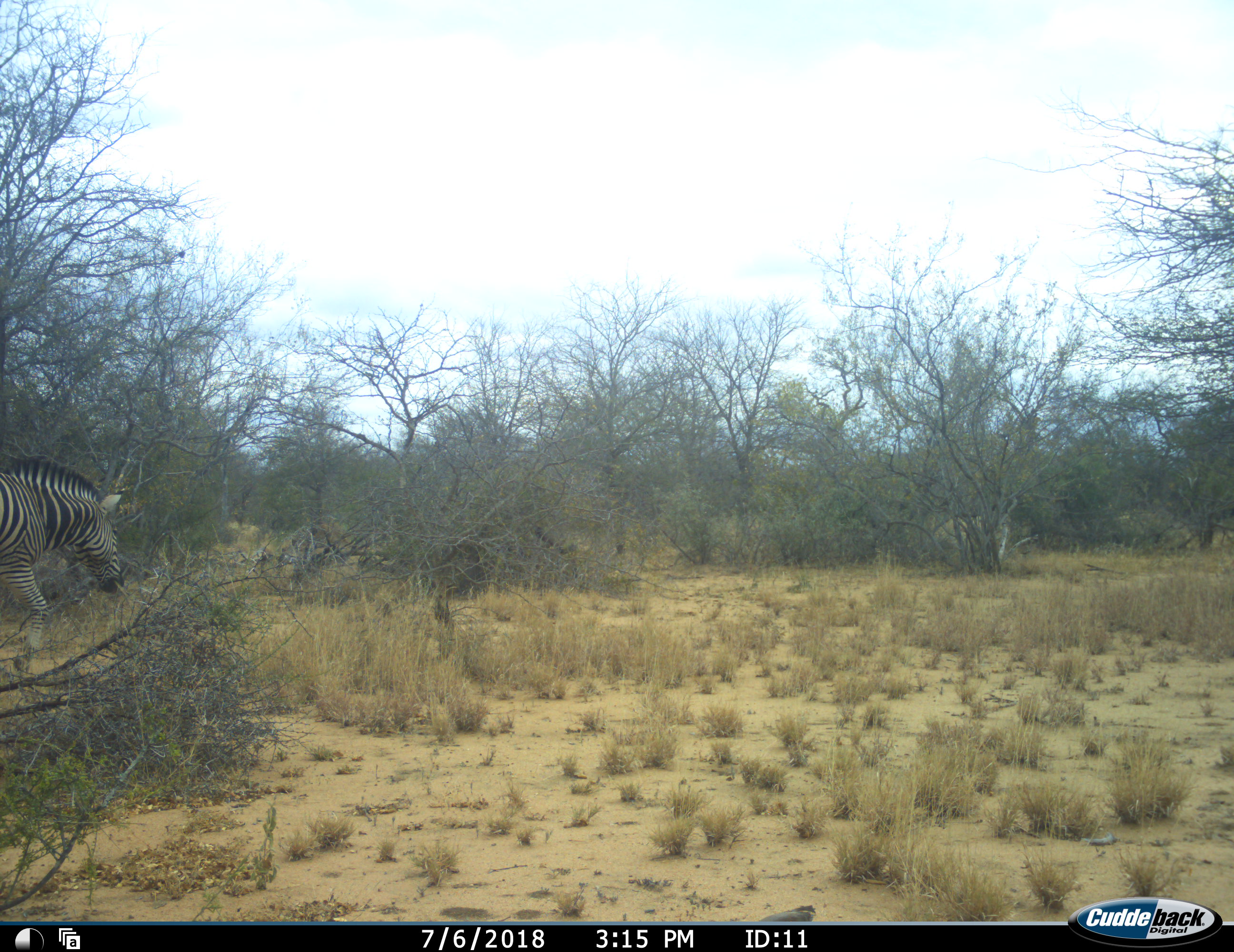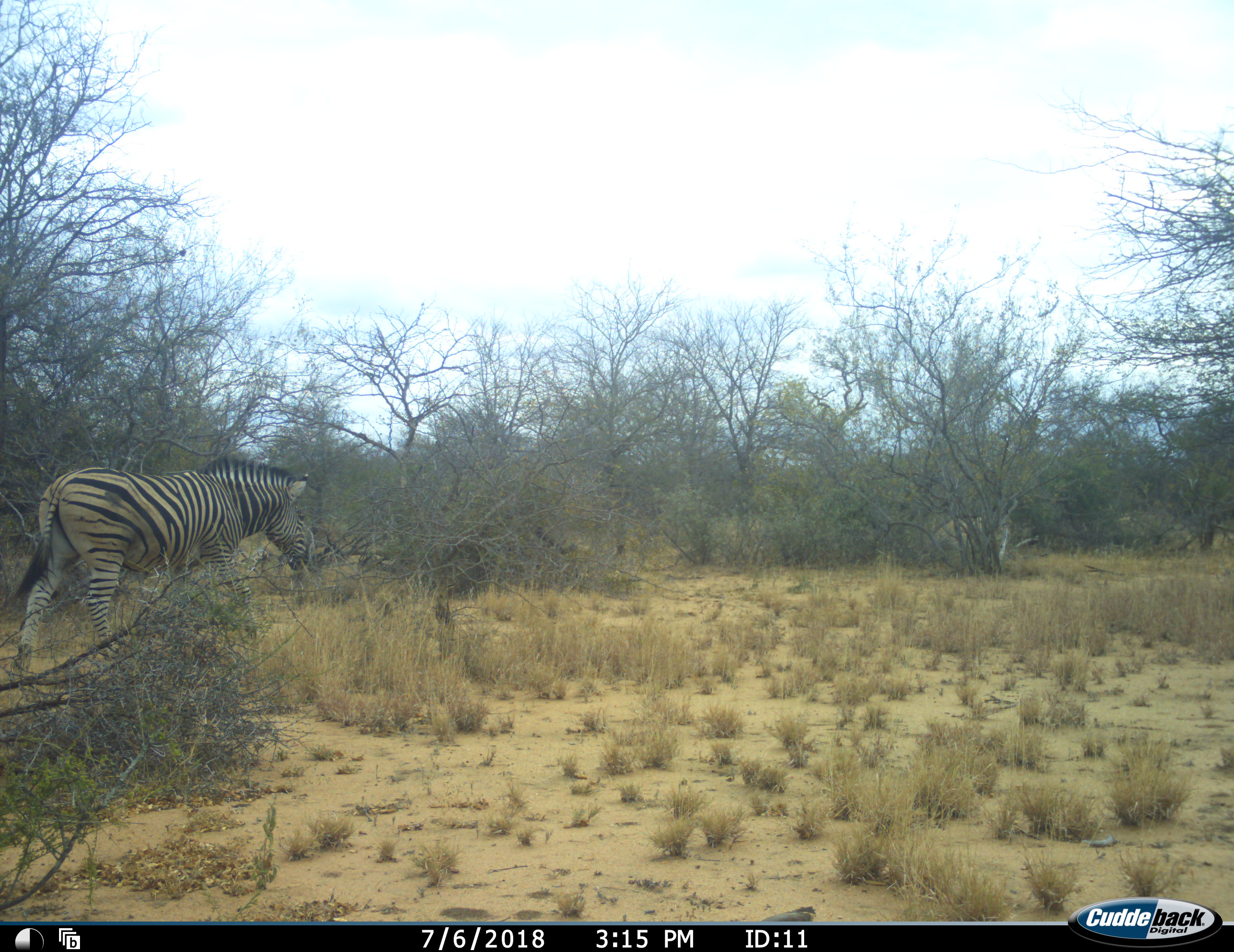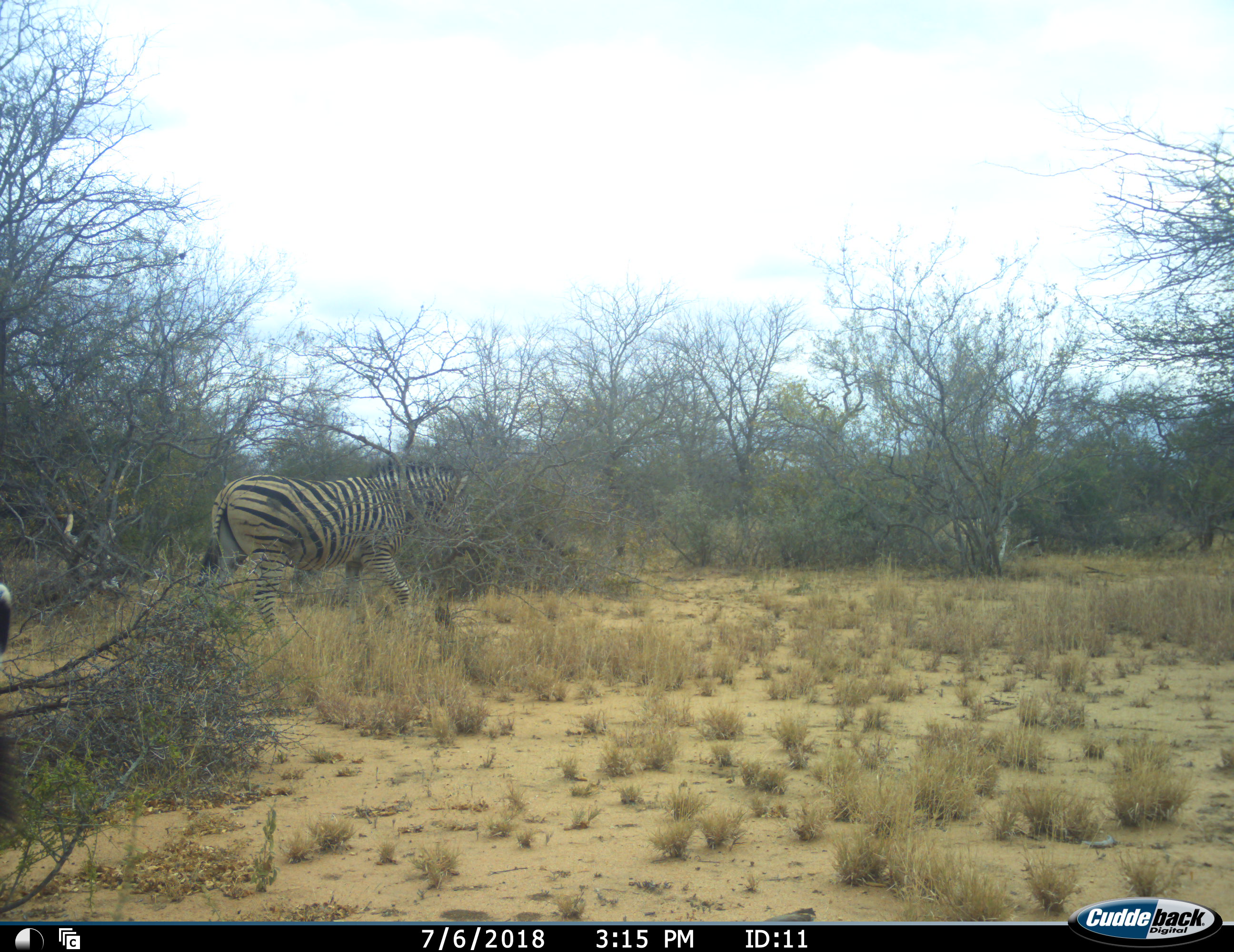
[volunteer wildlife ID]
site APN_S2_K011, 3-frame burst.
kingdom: Animalia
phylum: Chordata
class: Mammalia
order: Perissodactyla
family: Equidae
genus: Equus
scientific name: Equus quagga burchellii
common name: burchell's zebra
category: zebraburchells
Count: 2.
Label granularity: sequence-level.